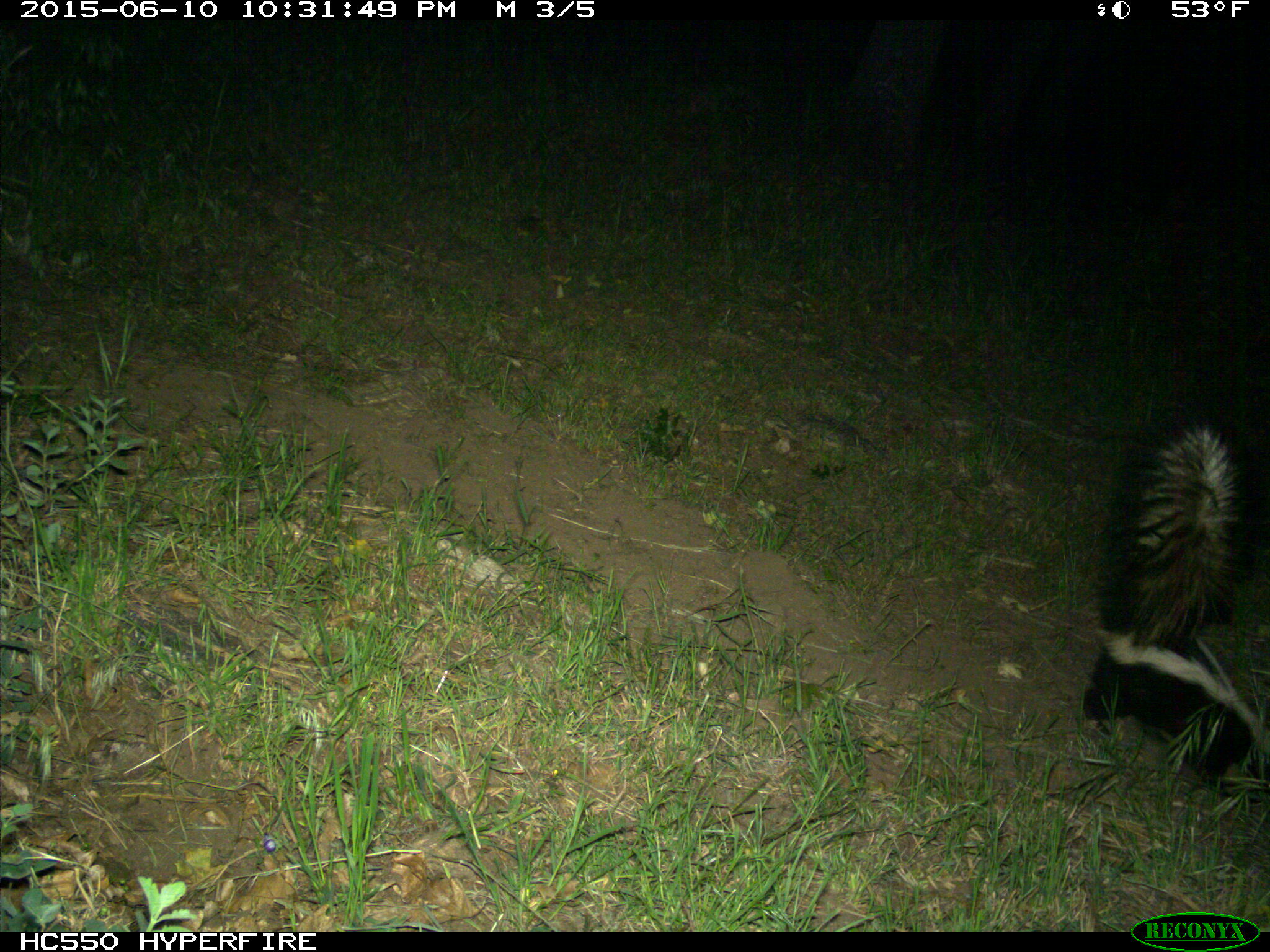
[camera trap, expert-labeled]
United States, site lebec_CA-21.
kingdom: Animalia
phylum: Chordata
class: Mammalia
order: Carnivora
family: Mephitidae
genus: Mephitis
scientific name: Mephitis mephitis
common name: striped skunk